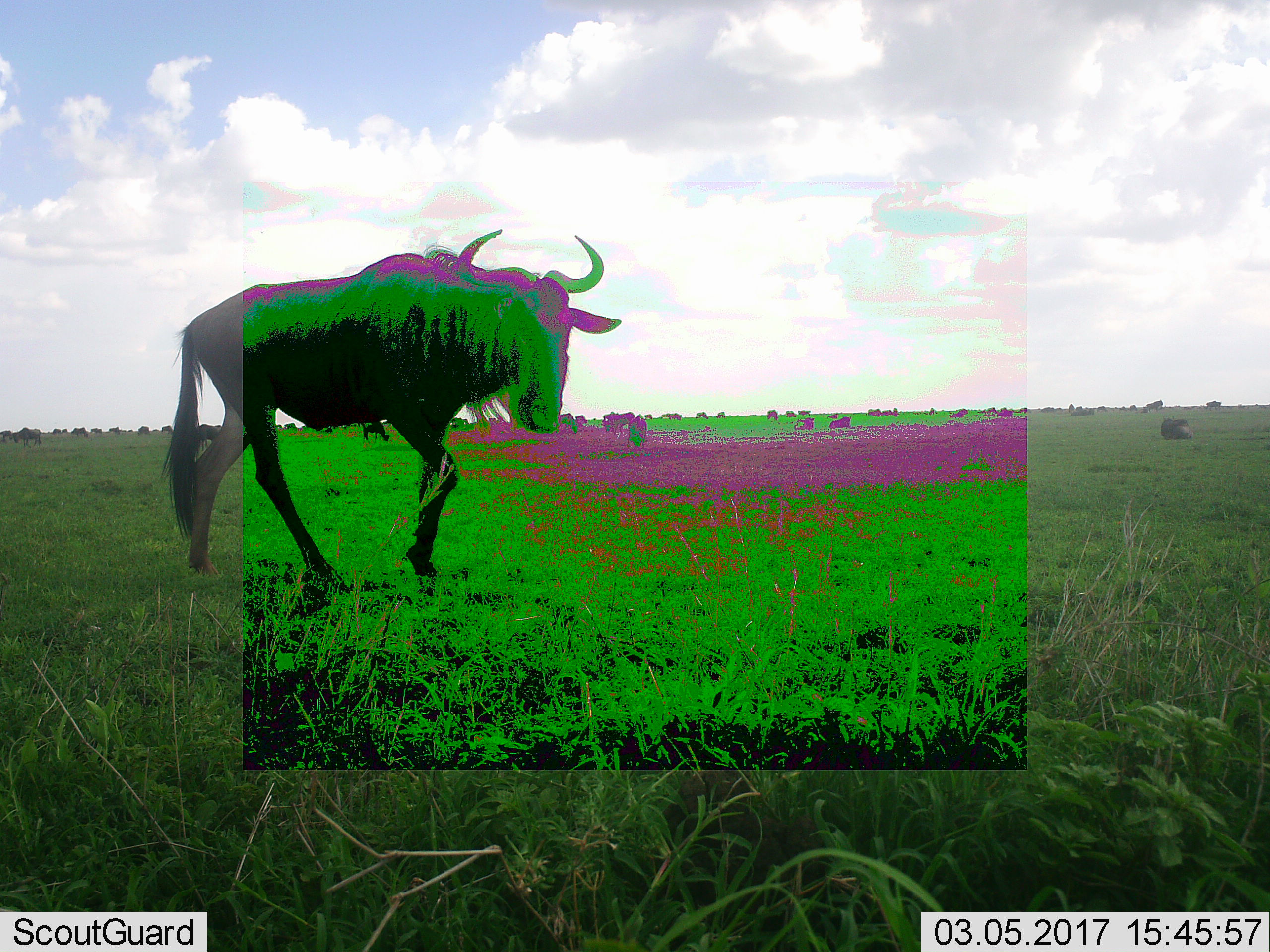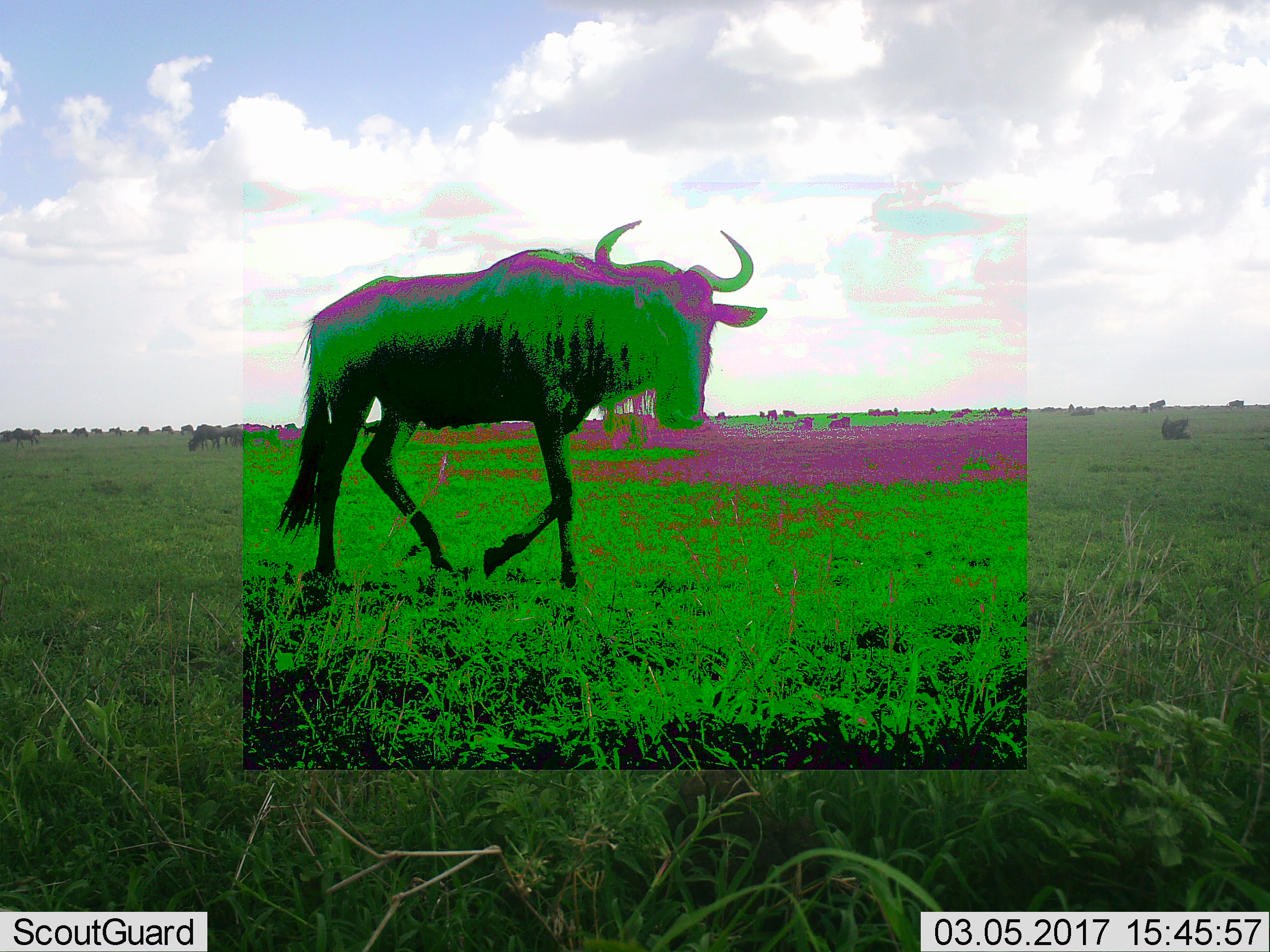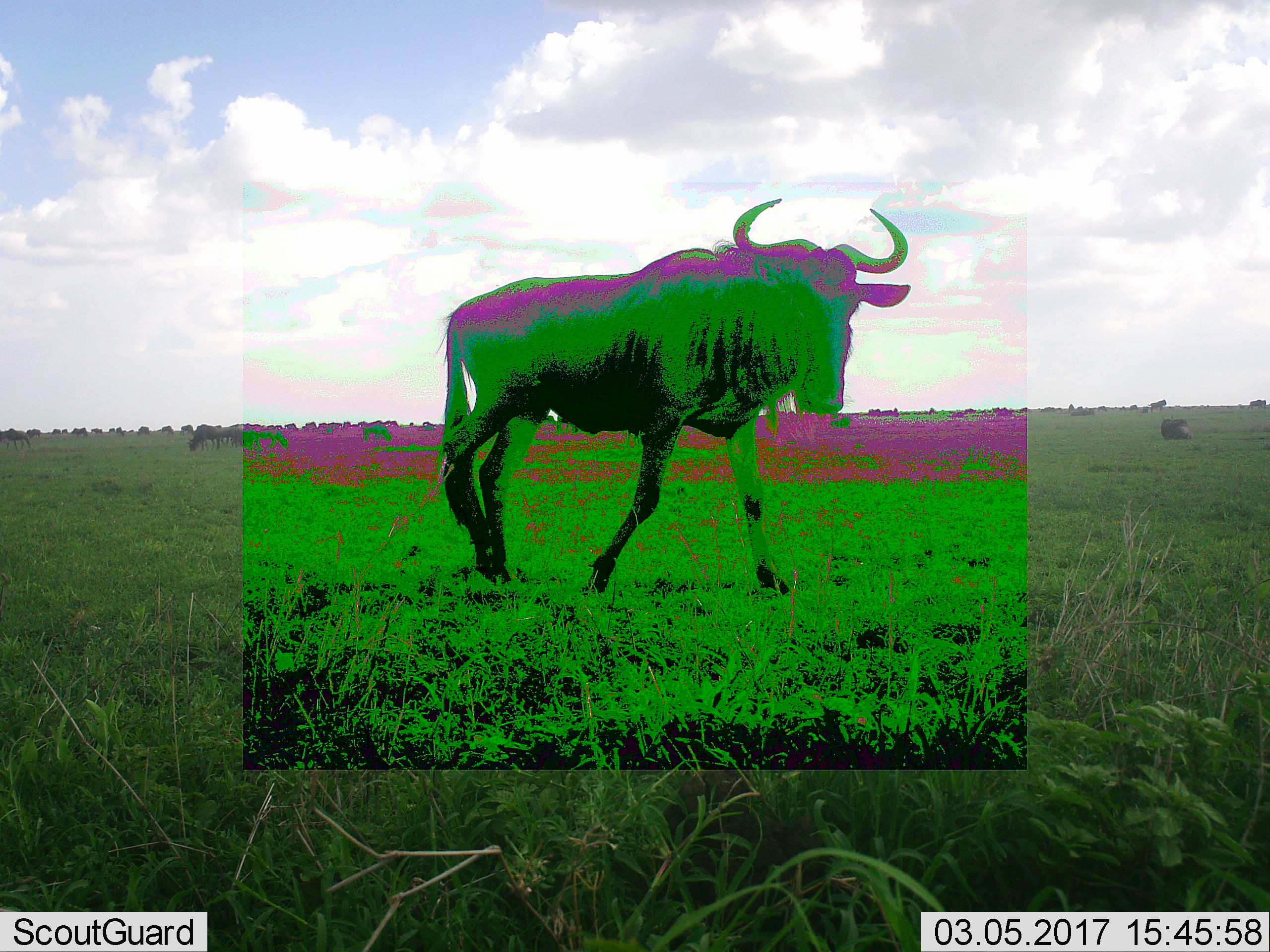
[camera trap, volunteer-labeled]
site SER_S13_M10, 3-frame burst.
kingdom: Animalia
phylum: Chordata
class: Mammalia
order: Artiodactyla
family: Bovidae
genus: Connochaetes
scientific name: Connochaetes taurinus taurinus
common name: blue wildebeest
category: wildebeestblue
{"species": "wildebeestblue (blue wildebeest) (Connochaetes taurinus taurinus)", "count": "11-50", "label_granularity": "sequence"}